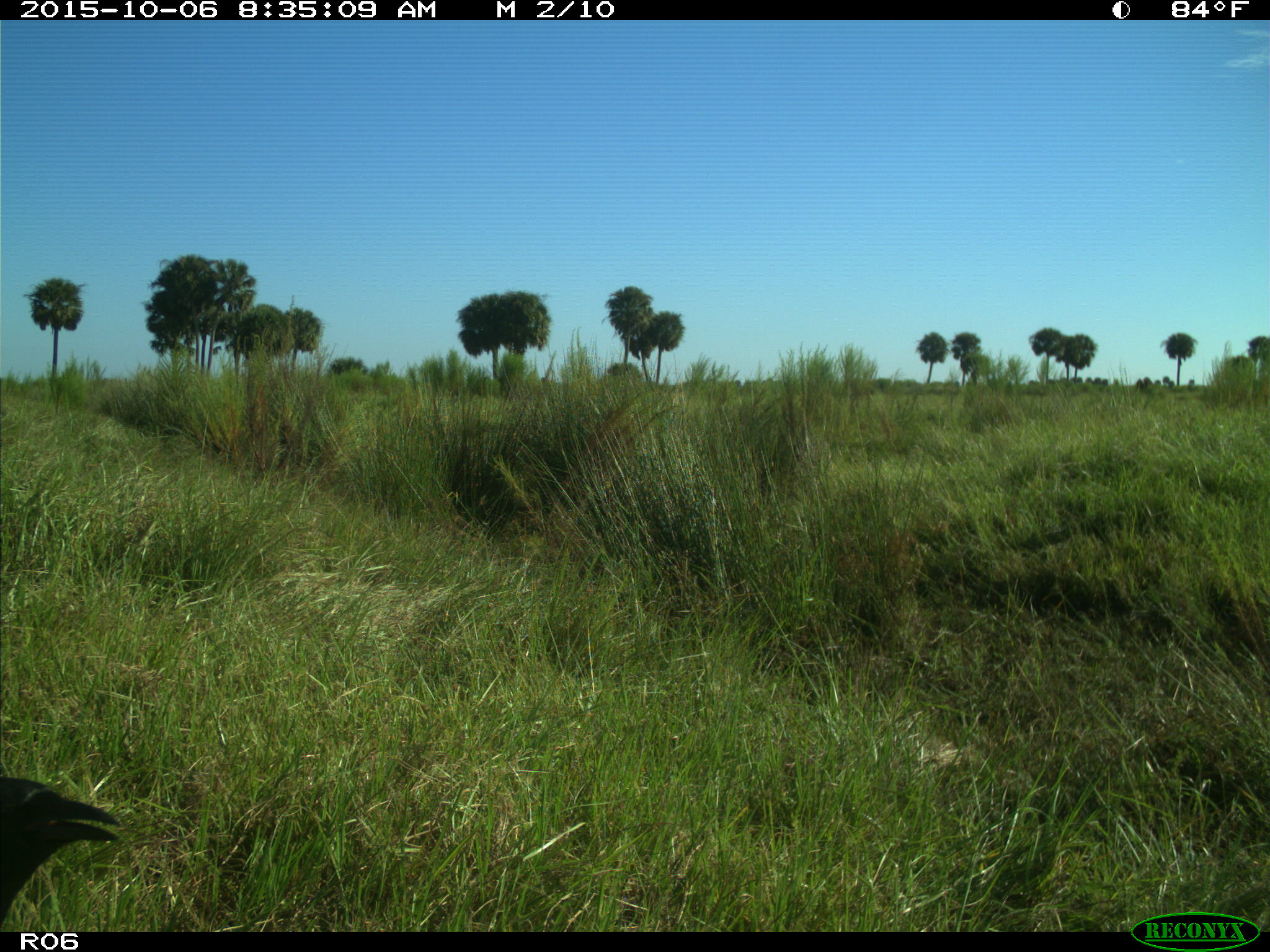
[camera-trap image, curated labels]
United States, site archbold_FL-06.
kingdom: Animalia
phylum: Chordata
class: Aves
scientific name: Aves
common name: birds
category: unidentified bird